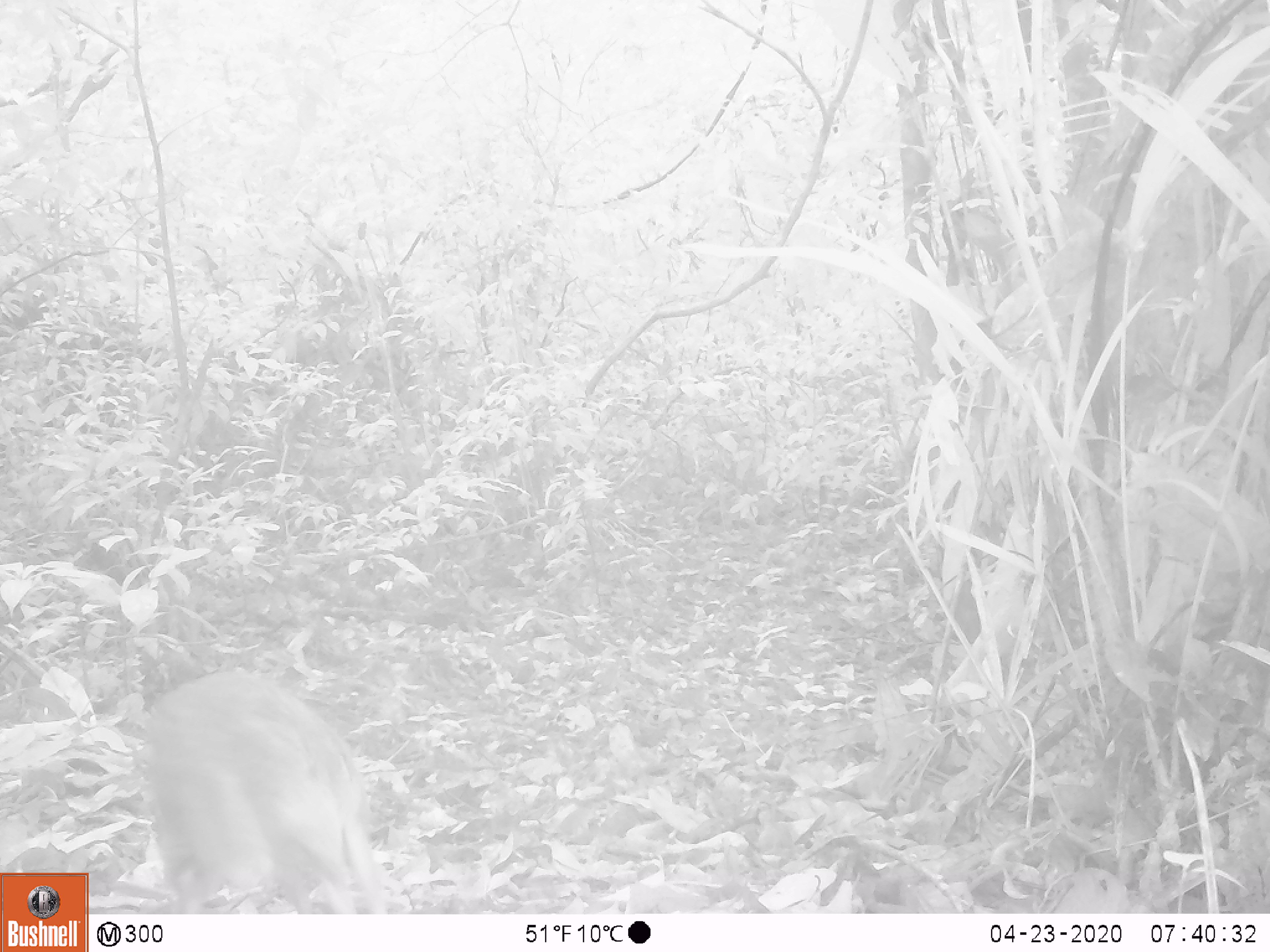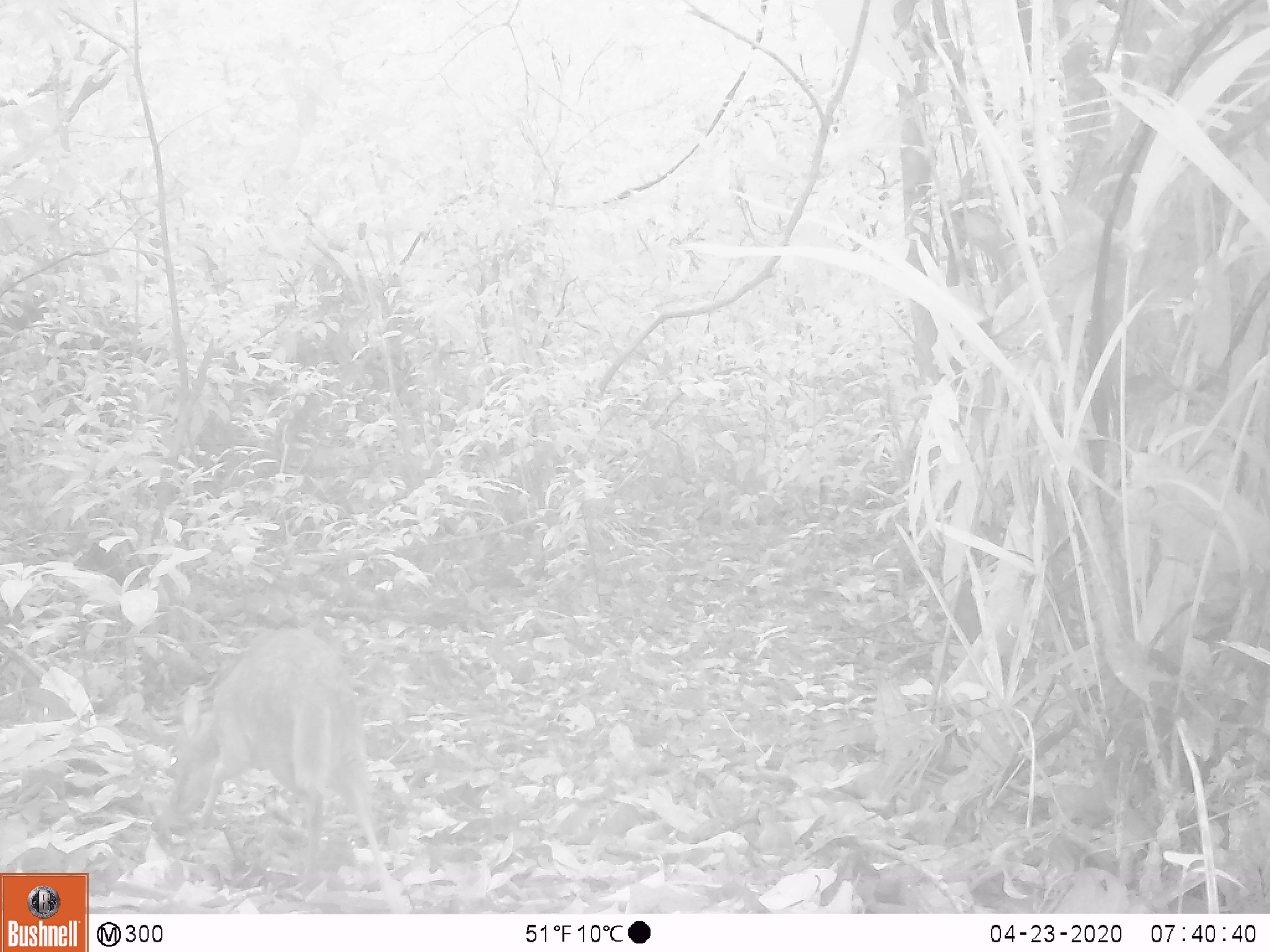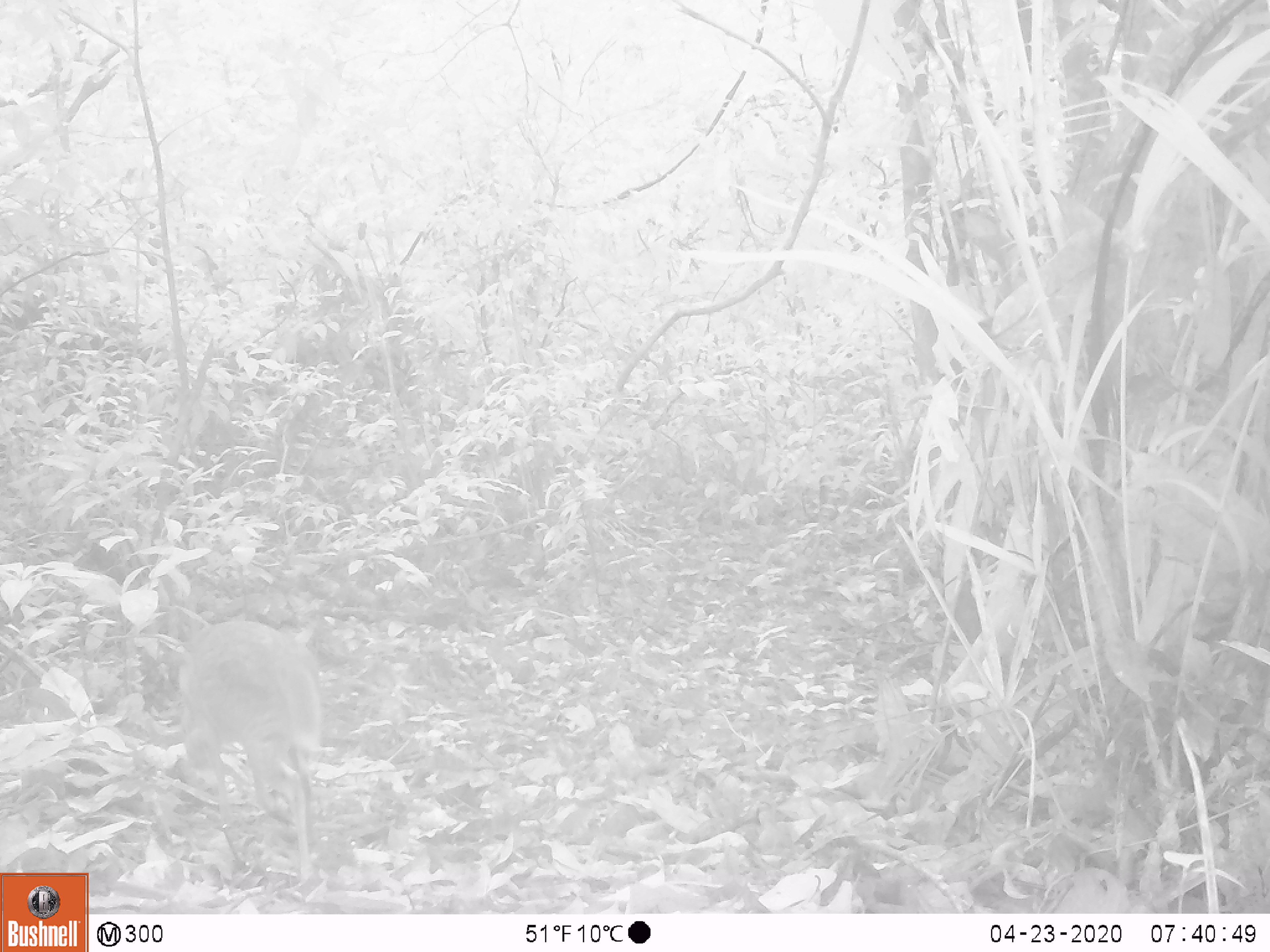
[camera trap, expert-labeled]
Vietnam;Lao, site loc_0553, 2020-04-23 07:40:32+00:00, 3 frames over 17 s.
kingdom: Animalia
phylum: Chordata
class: Mammalia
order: Artiodactyla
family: Tragulidae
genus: Moschiola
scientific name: Moschiola meminna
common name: chevrotain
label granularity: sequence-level